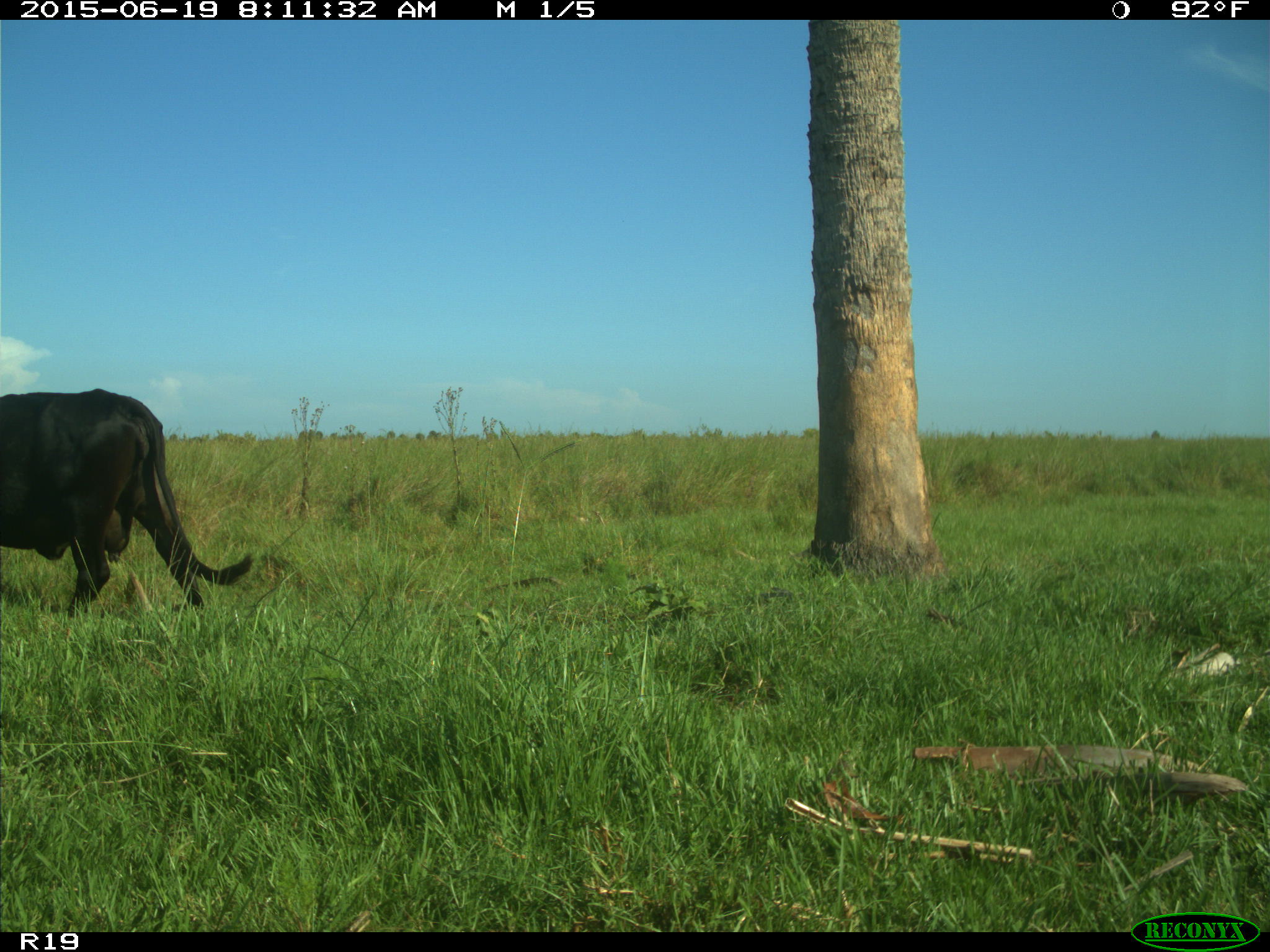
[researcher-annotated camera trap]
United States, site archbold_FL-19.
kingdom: Animalia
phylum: Chordata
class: Mammalia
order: Artiodactyla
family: Bovidae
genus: Bos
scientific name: Bos taurus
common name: domestic cow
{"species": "Bos taurus (domestic cow)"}